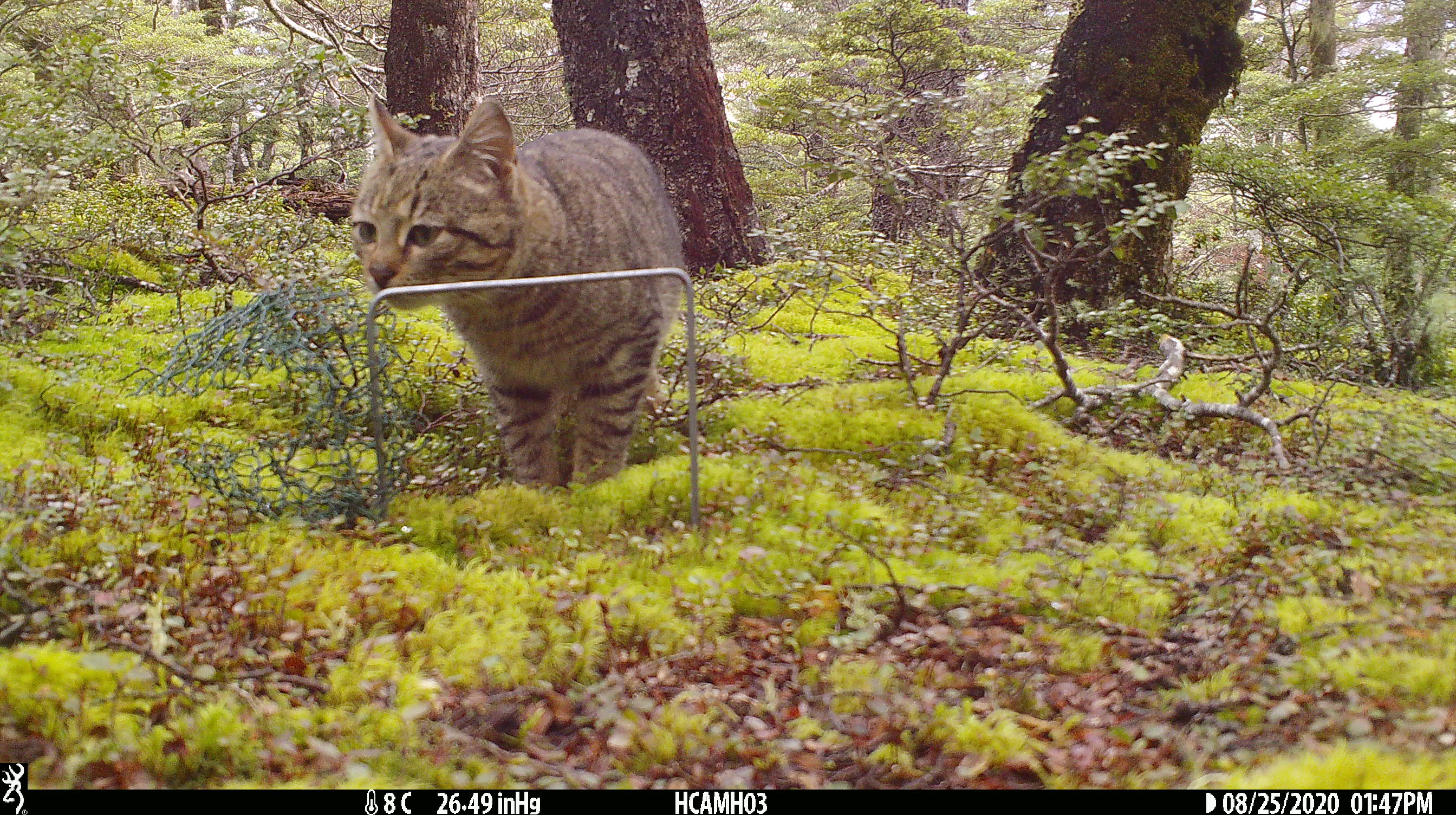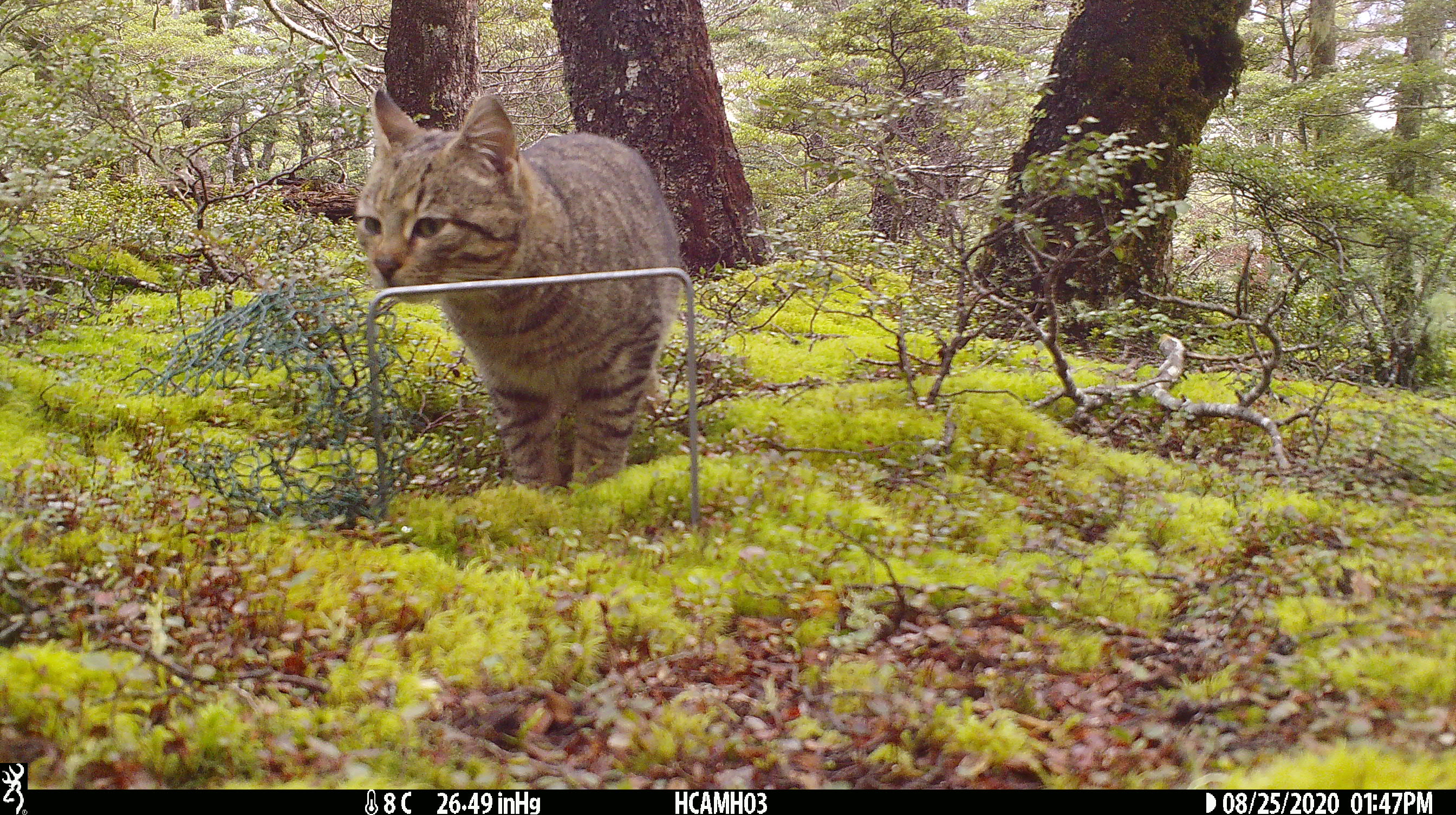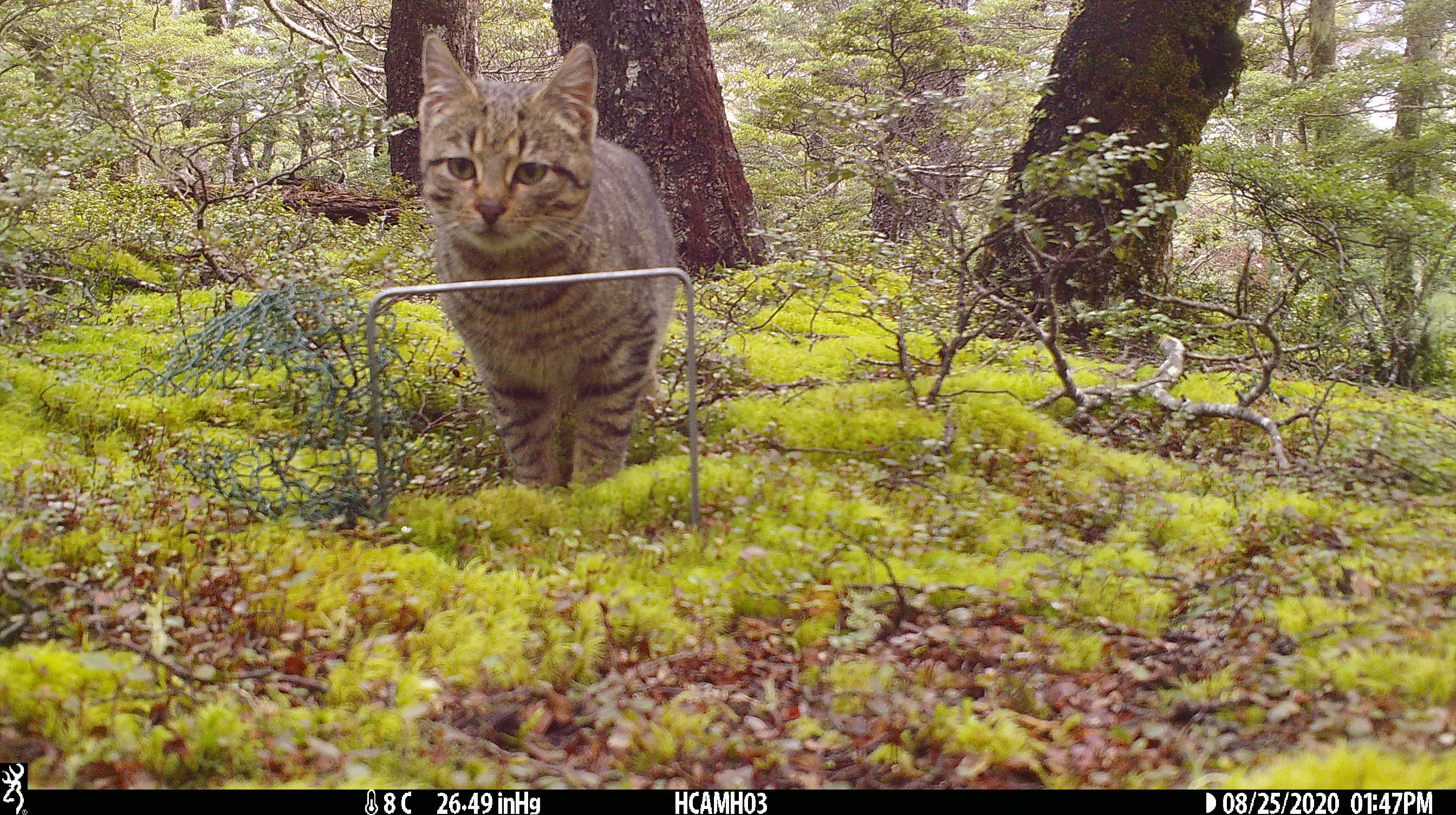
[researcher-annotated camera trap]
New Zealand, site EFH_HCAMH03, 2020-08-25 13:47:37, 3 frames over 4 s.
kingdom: Animalia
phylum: Chordata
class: Mammalia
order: Carnivora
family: Felidae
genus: Felis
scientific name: Felis catus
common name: domestic cat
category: cat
Cat (domestic cat) (Felis catus).